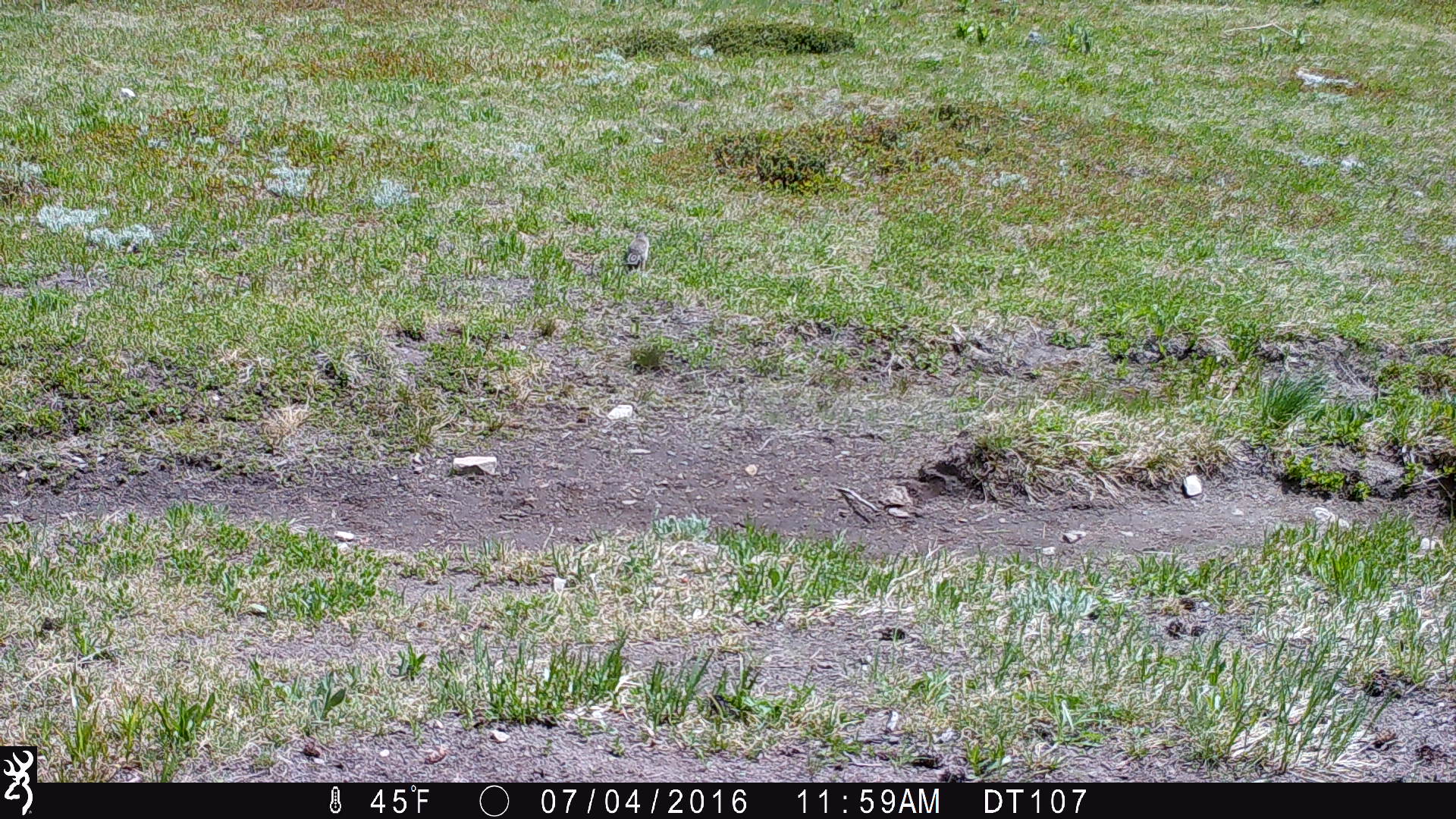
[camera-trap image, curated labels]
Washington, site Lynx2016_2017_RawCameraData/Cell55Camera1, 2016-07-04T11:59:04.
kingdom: Animalia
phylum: Chordata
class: Mammalia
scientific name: Mammalia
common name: small mammal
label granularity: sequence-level